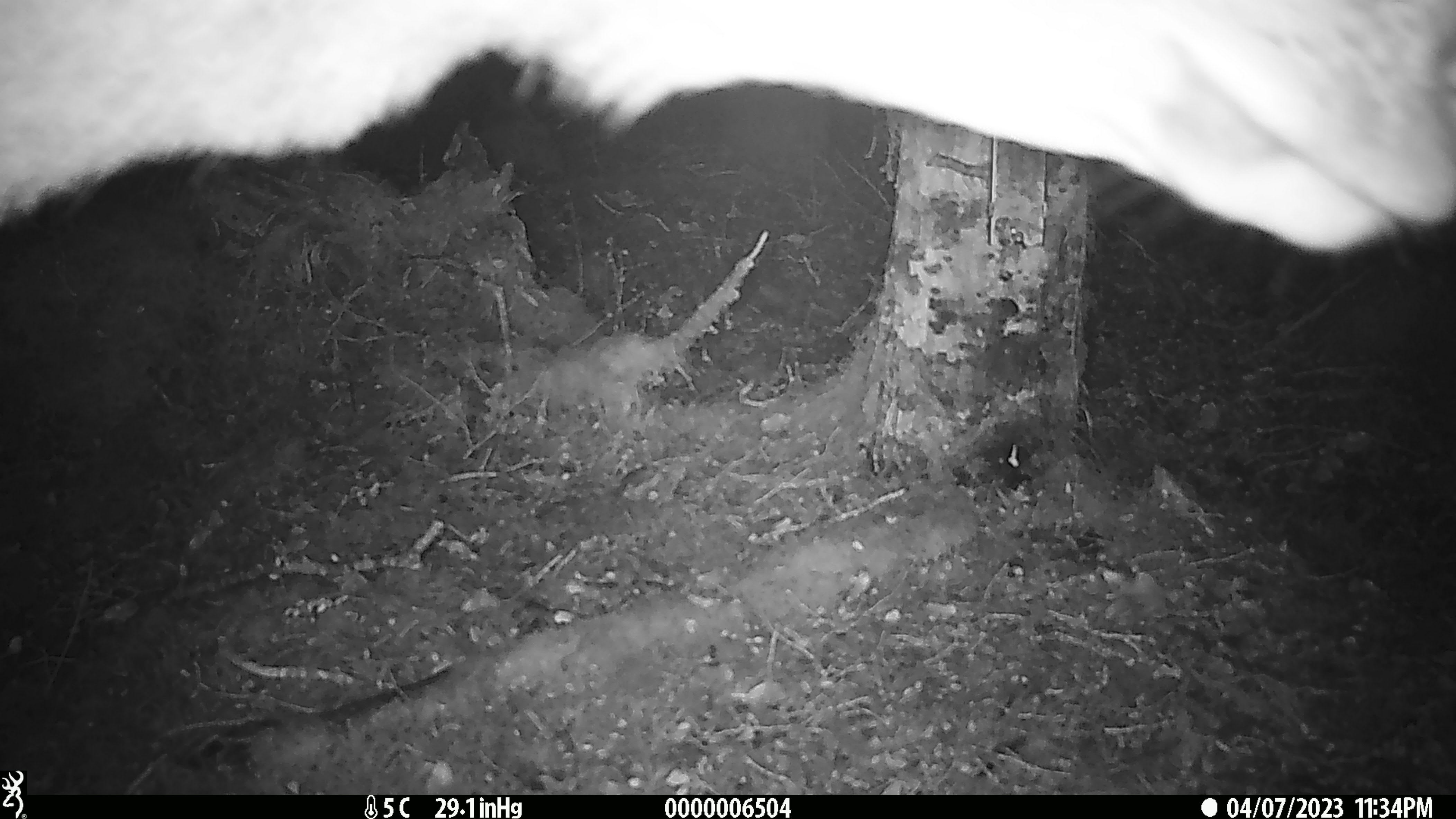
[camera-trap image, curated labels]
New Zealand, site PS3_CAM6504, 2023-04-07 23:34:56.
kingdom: Animalia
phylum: Chordata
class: Mammalia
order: Artiodactyla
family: Cervidae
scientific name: Cervidae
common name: deer